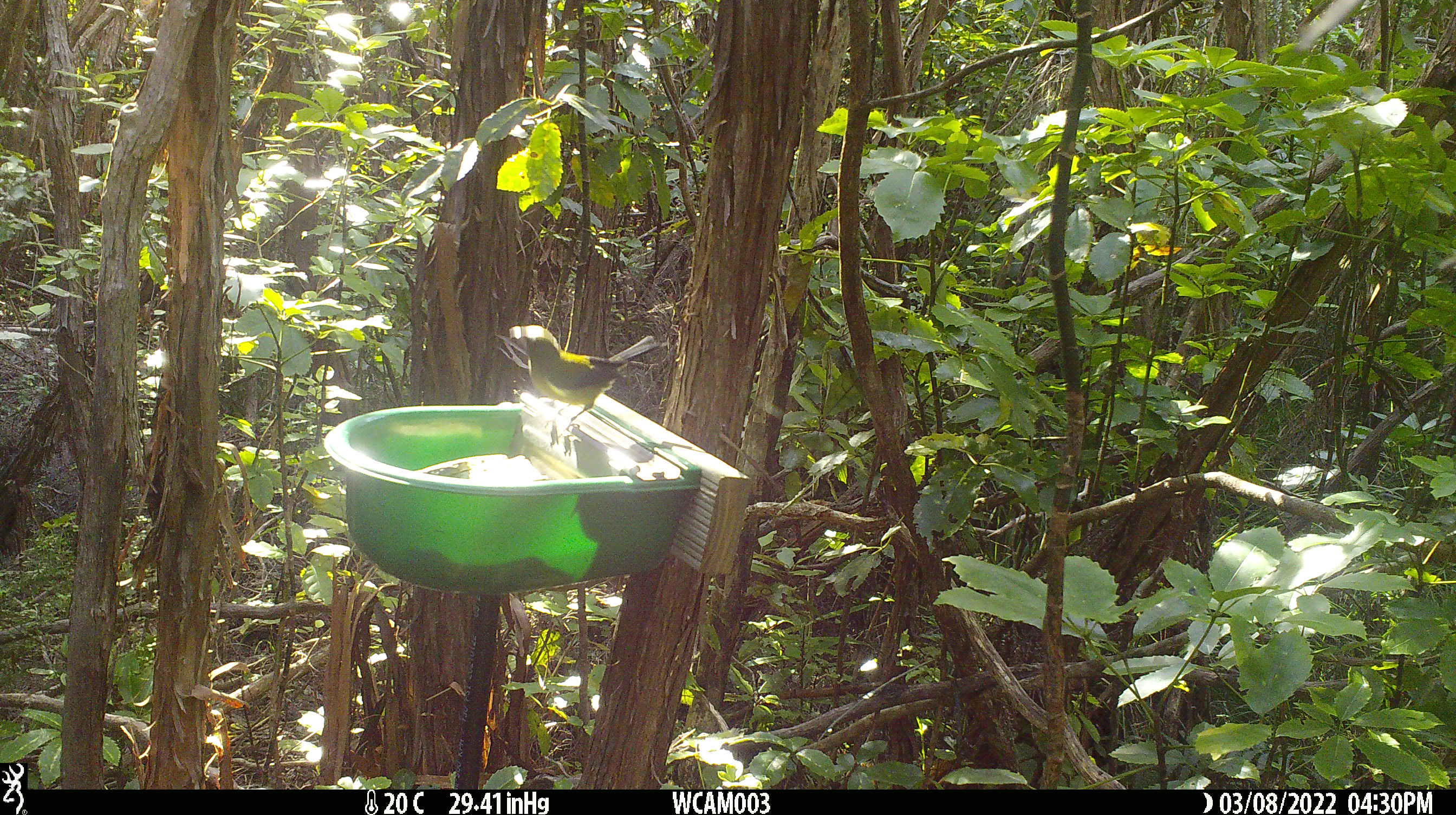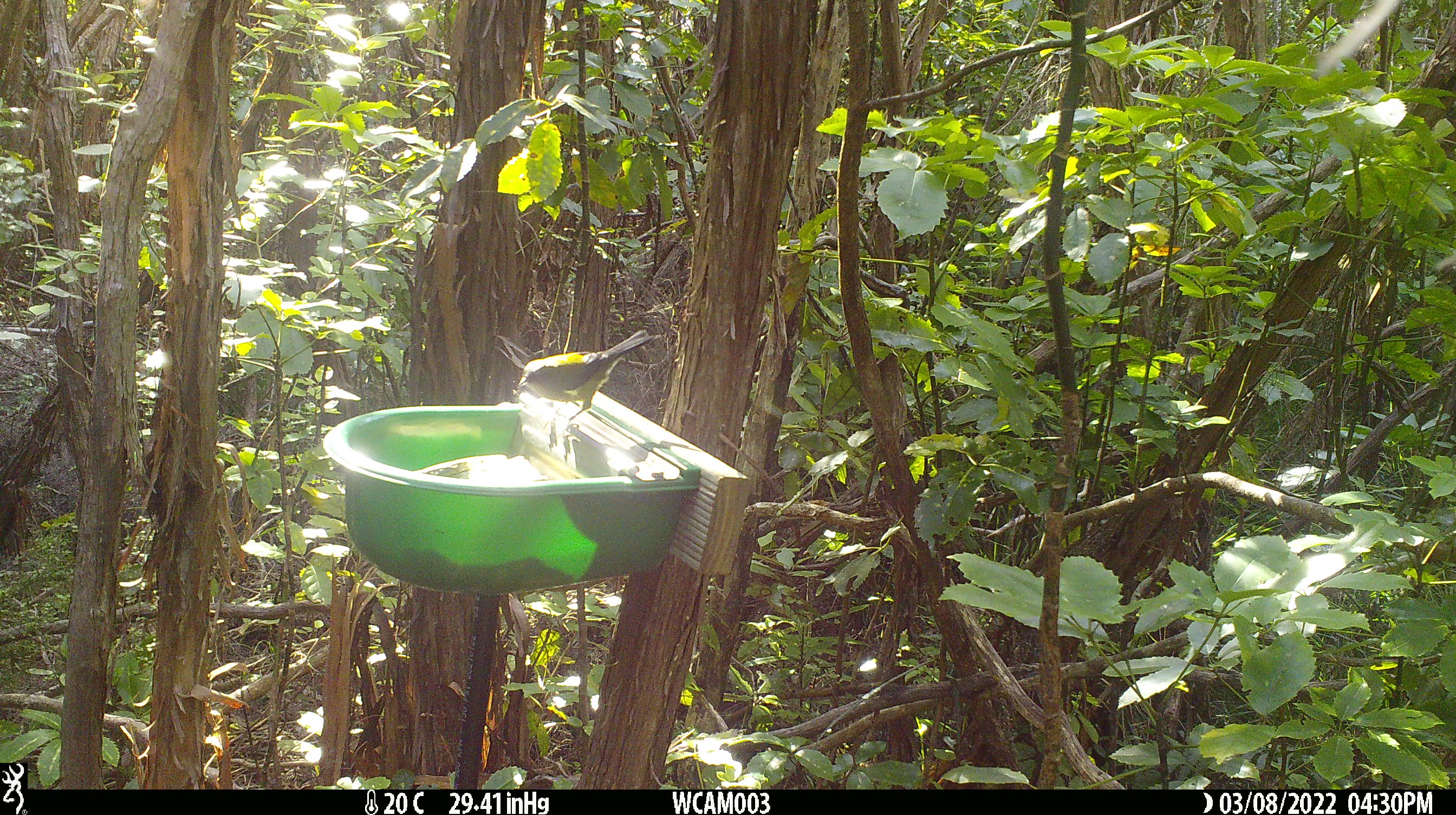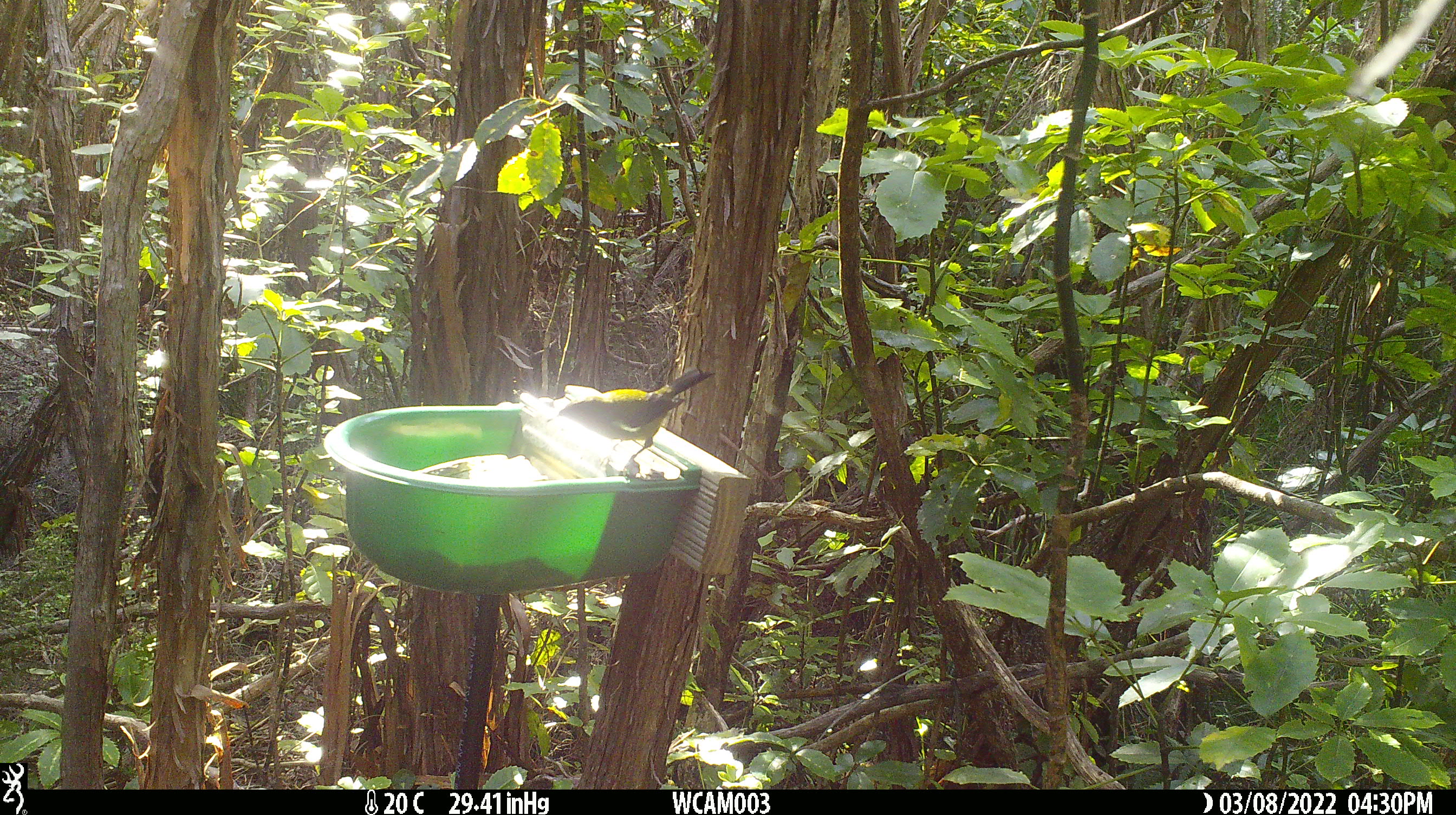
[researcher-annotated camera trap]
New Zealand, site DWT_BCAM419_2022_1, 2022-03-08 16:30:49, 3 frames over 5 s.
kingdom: Animalia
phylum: Chordata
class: Aves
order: Passeriformes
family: Meliphagidae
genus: Anthornis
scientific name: Anthornis melanura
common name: new zealand bellbird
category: bellbird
Bellbird (new zealand bellbird) (Anthornis melanura).